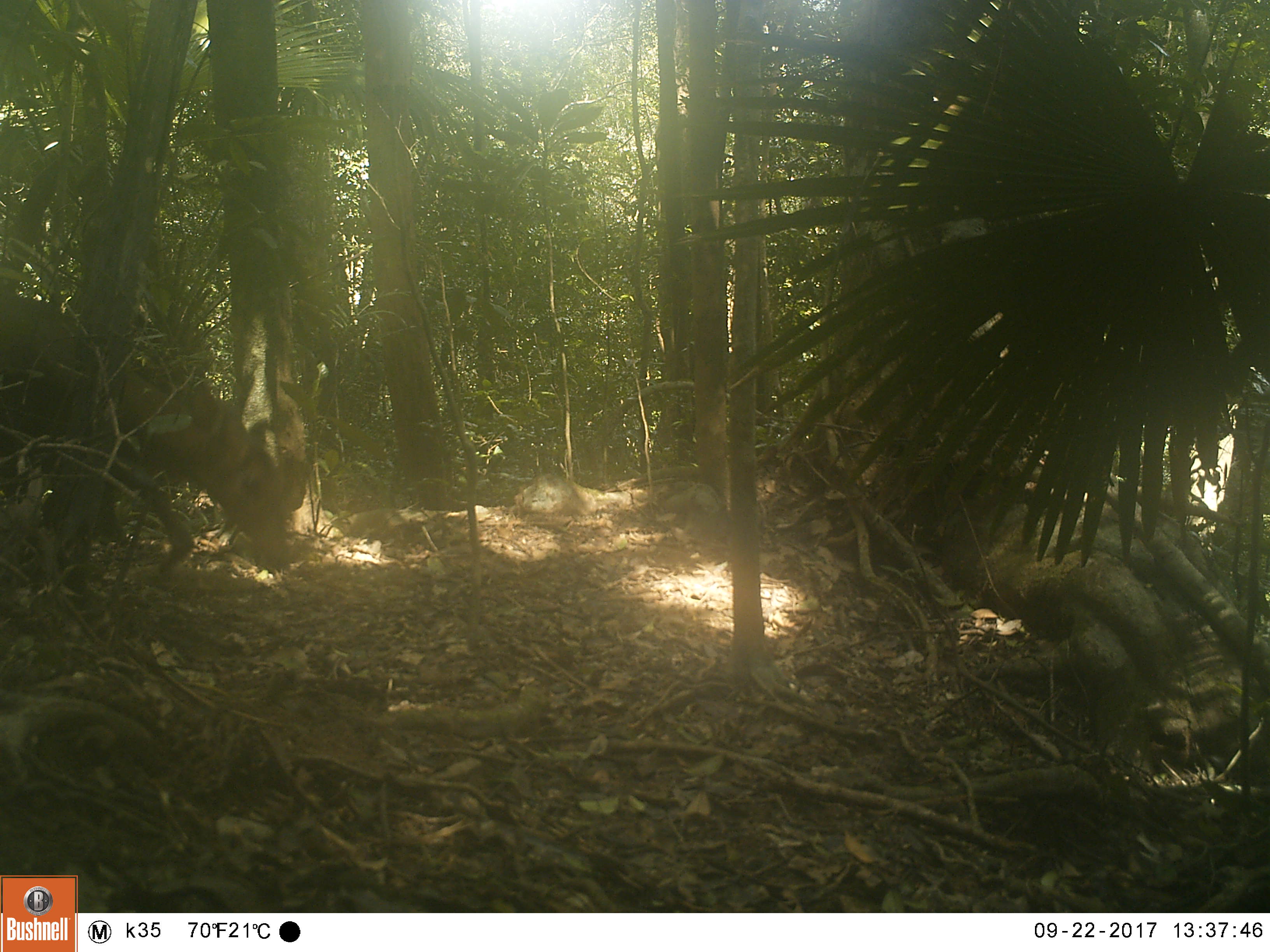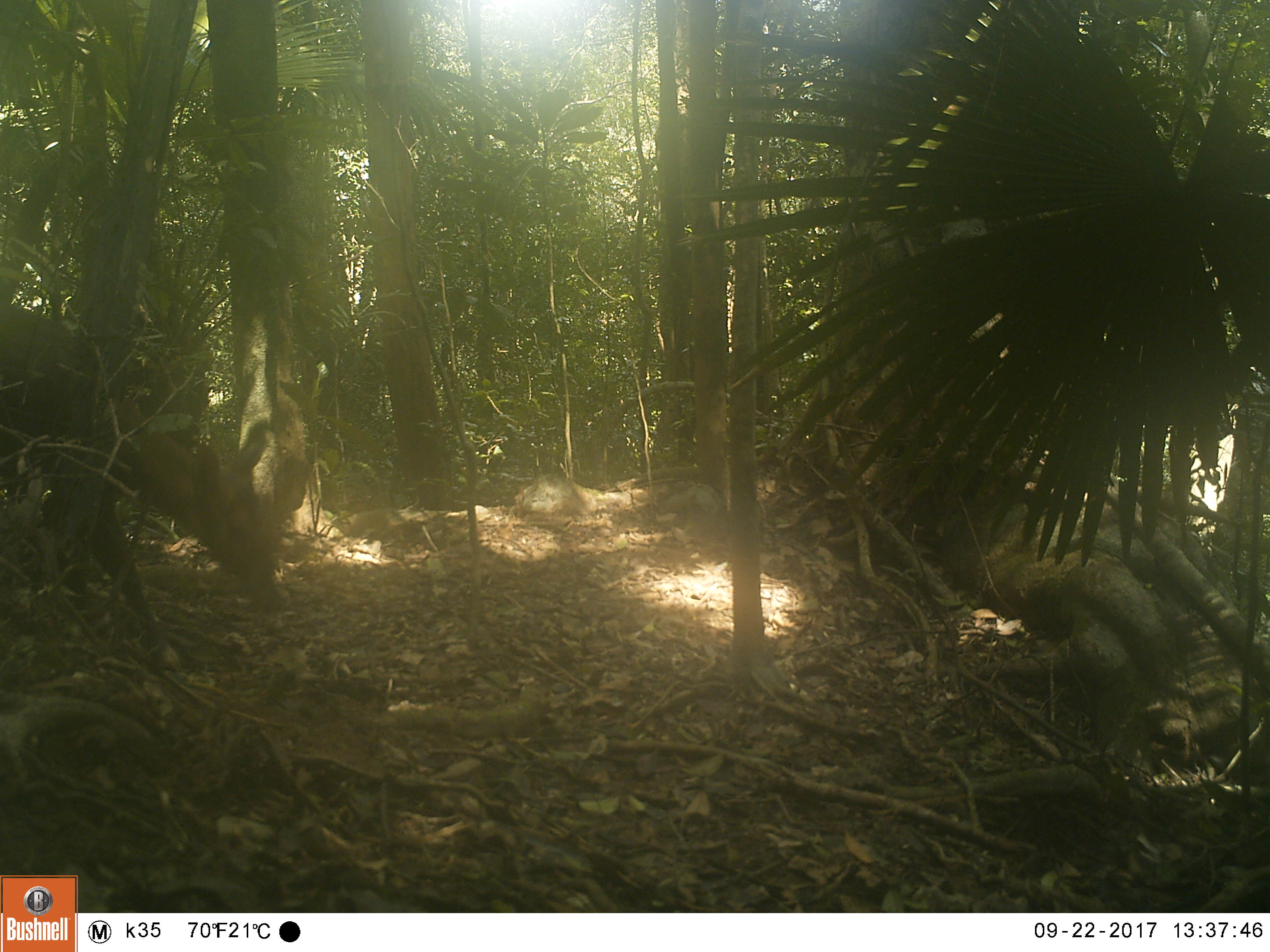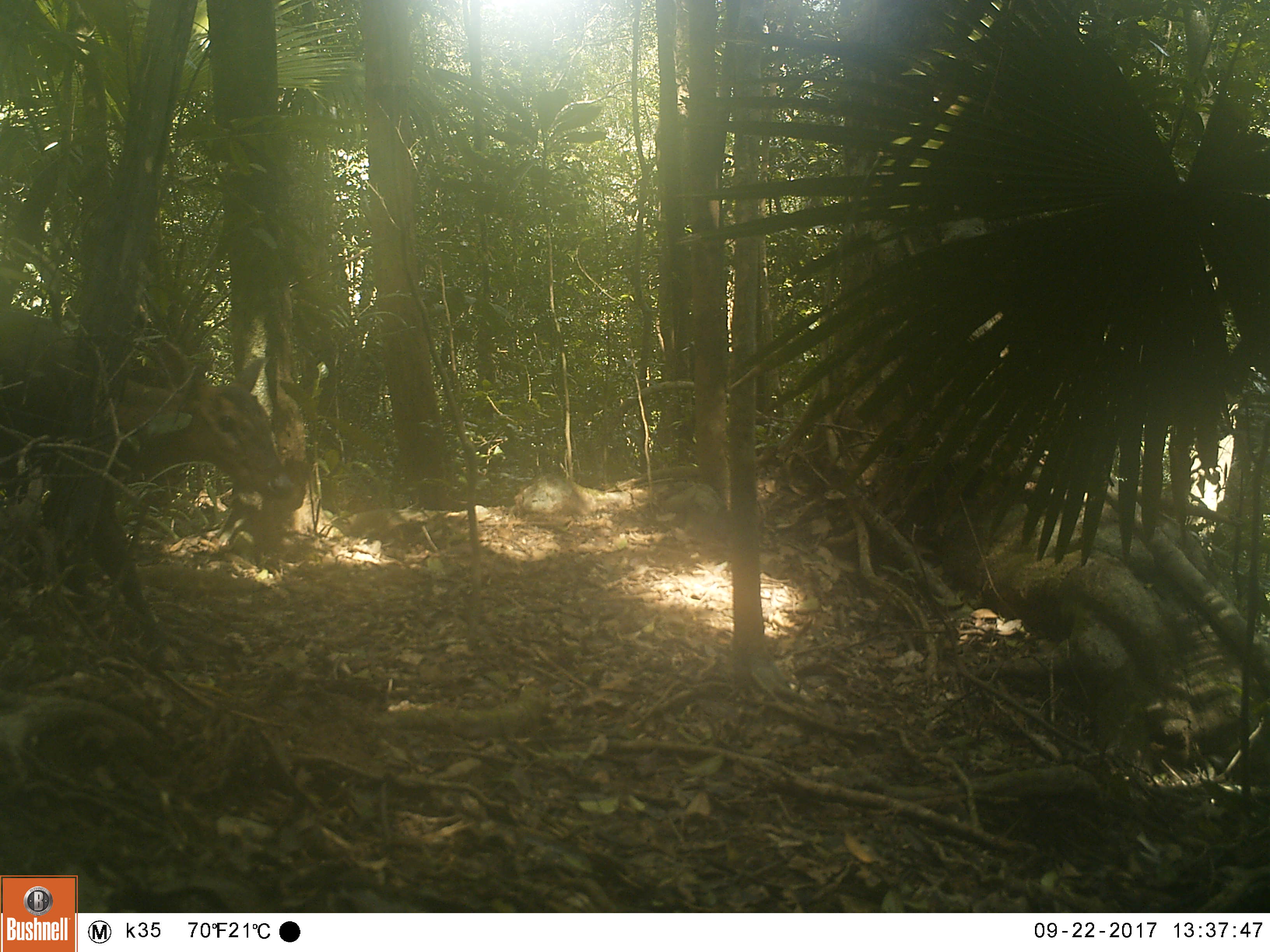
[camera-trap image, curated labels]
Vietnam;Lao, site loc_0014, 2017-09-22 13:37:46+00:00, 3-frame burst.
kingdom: Animalia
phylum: Chordata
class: Mammalia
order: Artiodactyla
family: Cervidae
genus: Muntiacus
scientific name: Muntiacus vuquangensis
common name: large-antlered muntjac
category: large antlered muntjac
Large antlered muntjac (large-antlered muntjac) (Muntiacus vuquangensis). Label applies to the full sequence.